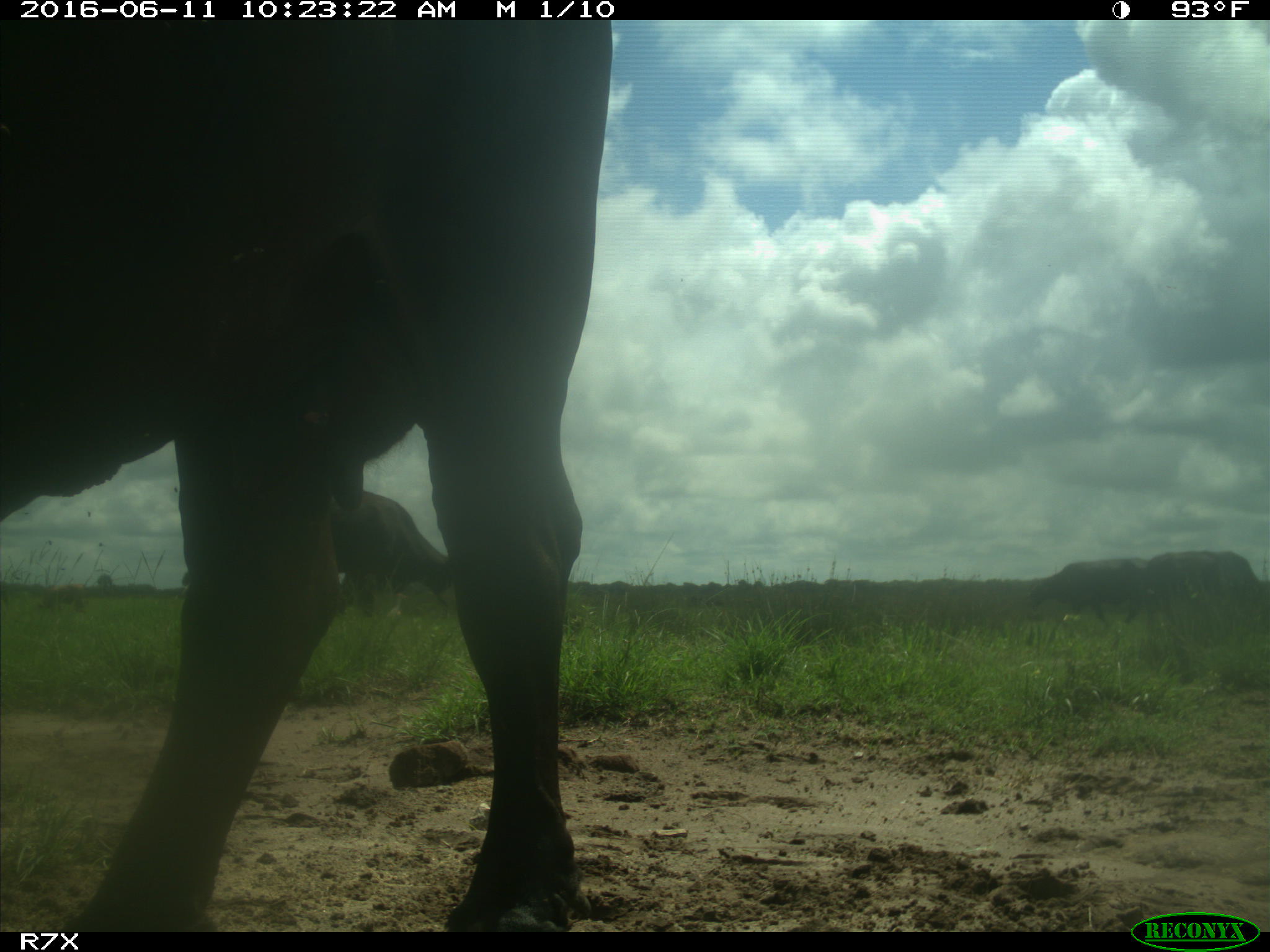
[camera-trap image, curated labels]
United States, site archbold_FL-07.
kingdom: Animalia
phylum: Chordata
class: Mammalia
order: Artiodactyla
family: Bovidae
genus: Bos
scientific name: Bos taurus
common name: domestic cow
Bos taurus (domestic cow).